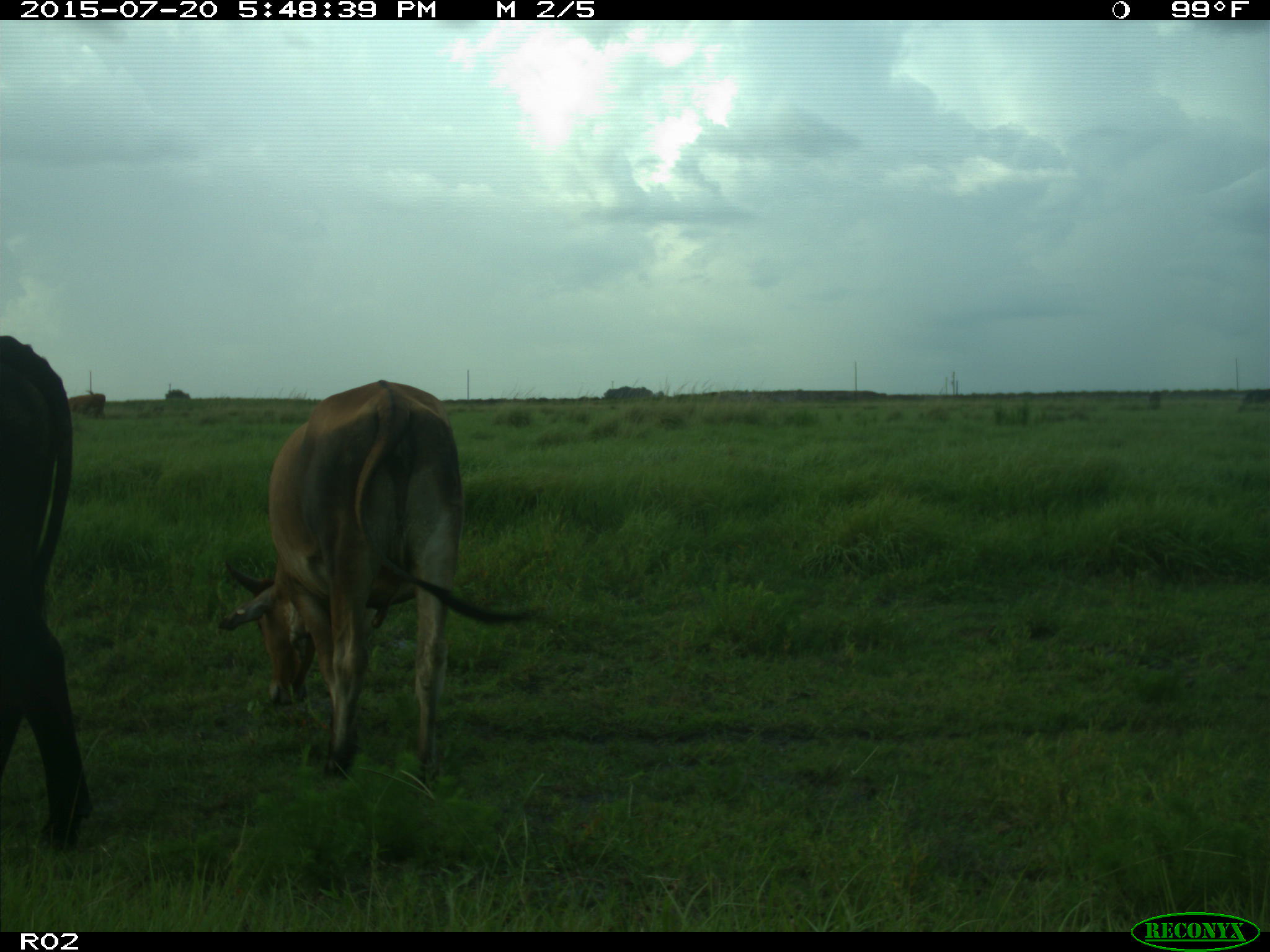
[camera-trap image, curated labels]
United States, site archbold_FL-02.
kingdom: Animalia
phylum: Chordata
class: Mammalia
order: Artiodactyla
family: Bovidae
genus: Bos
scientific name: Bos taurus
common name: domestic cow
Bos taurus (domestic cow).